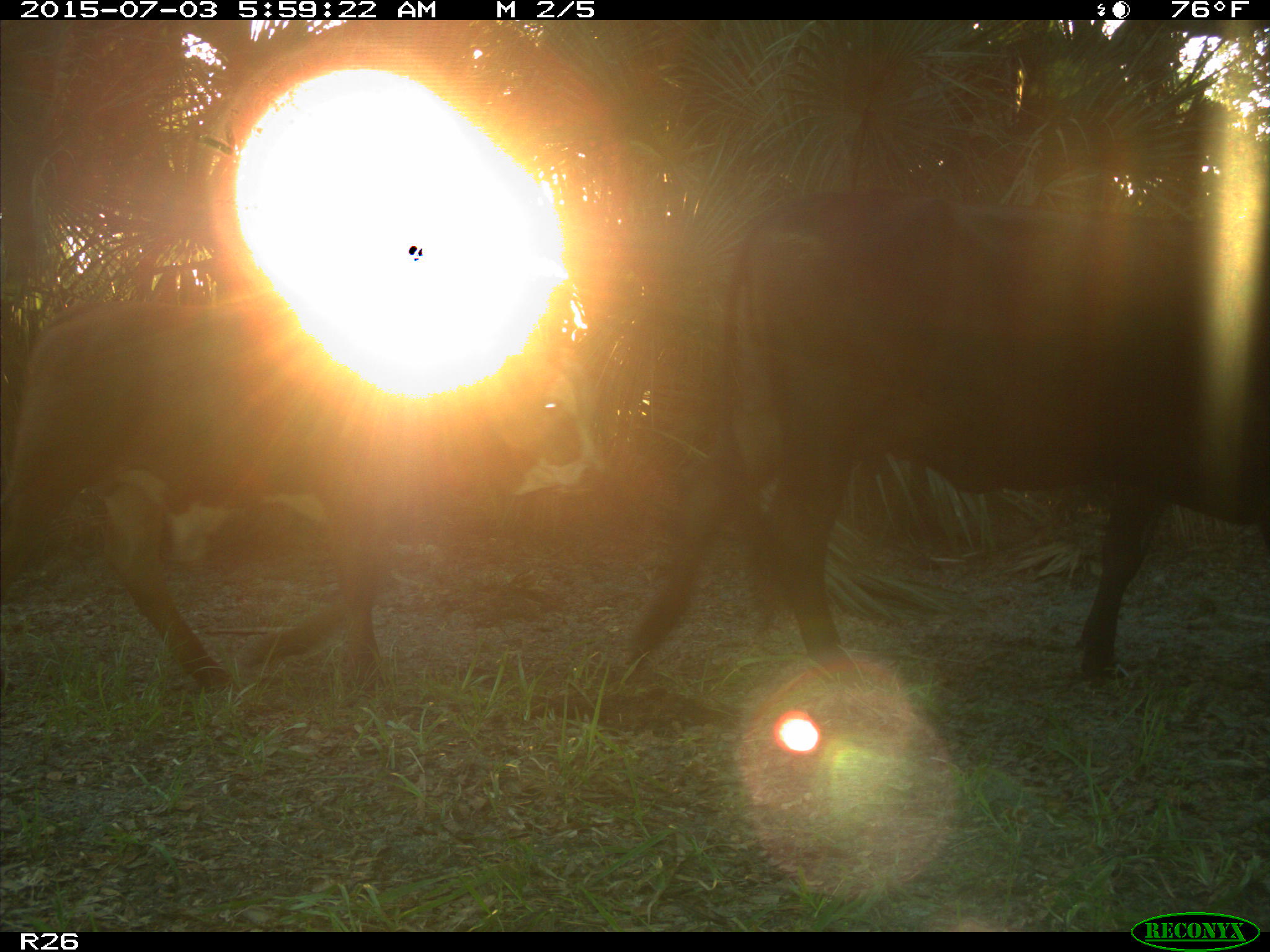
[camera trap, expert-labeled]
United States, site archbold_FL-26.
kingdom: Animalia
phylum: Chordata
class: Mammalia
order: Artiodactyla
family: Bovidae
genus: Bos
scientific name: Bos taurus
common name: domestic cow